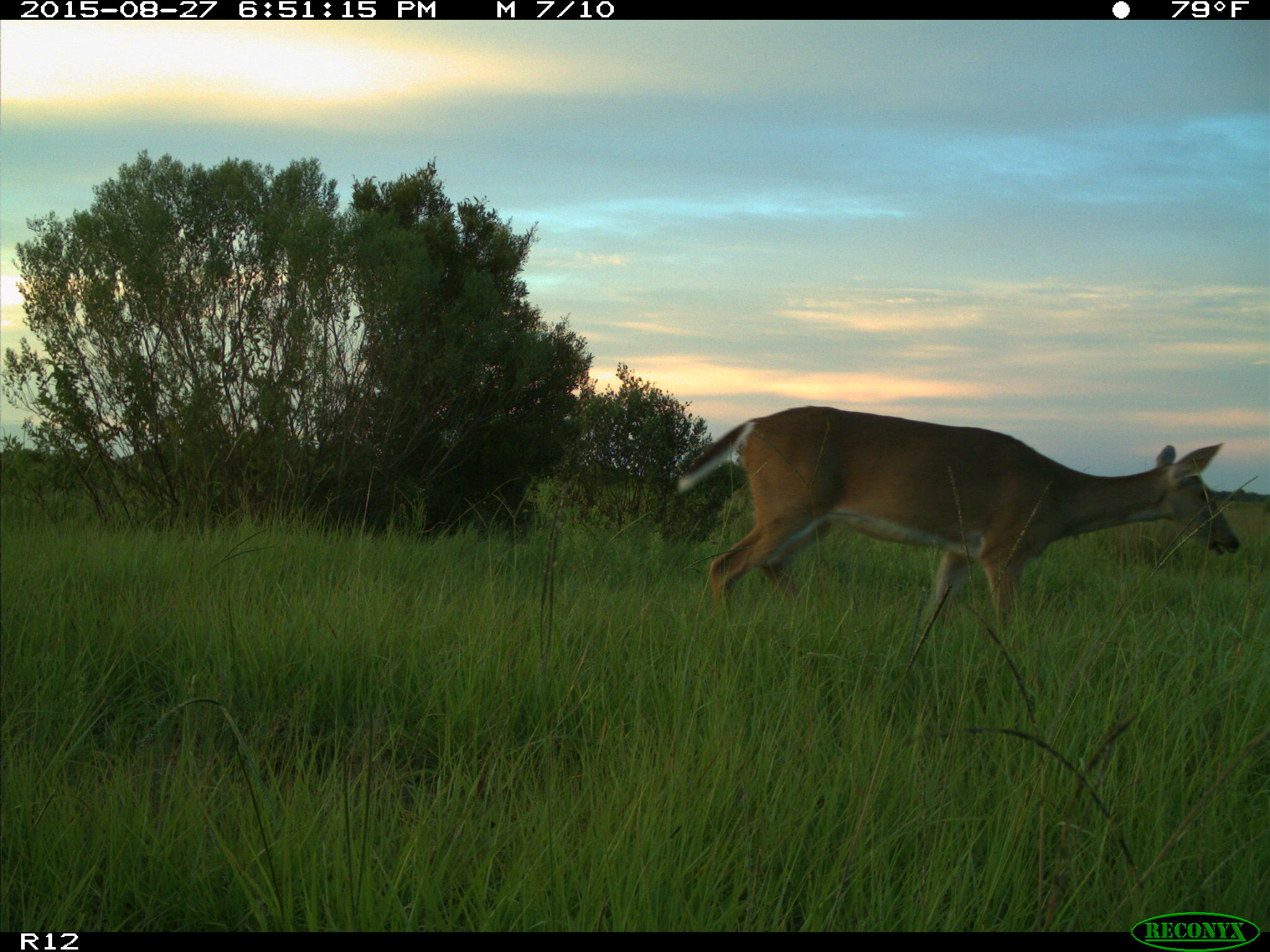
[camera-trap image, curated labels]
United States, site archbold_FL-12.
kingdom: Animalia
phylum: Chordata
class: Mammalia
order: Artiodactyla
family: Cervidae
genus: Odocoileus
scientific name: Odocoileus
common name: deer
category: unidentified deer